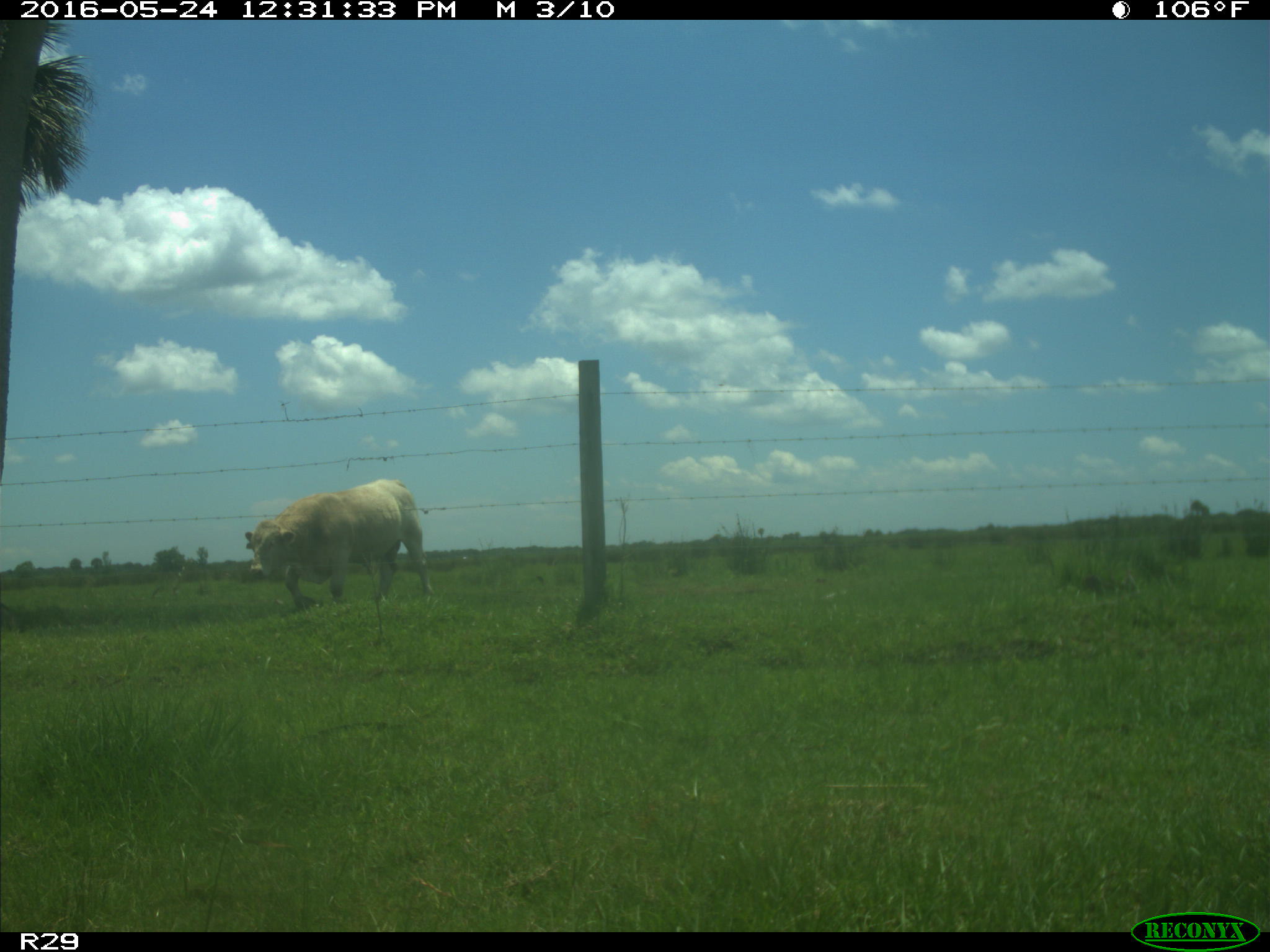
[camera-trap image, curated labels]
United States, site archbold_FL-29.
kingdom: Animalia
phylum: Chordata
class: Mammalia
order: Artiodactyla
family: Bovidae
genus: Bos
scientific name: Bos taurus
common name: domestic cow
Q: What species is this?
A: Bos taurus (domestic cow).